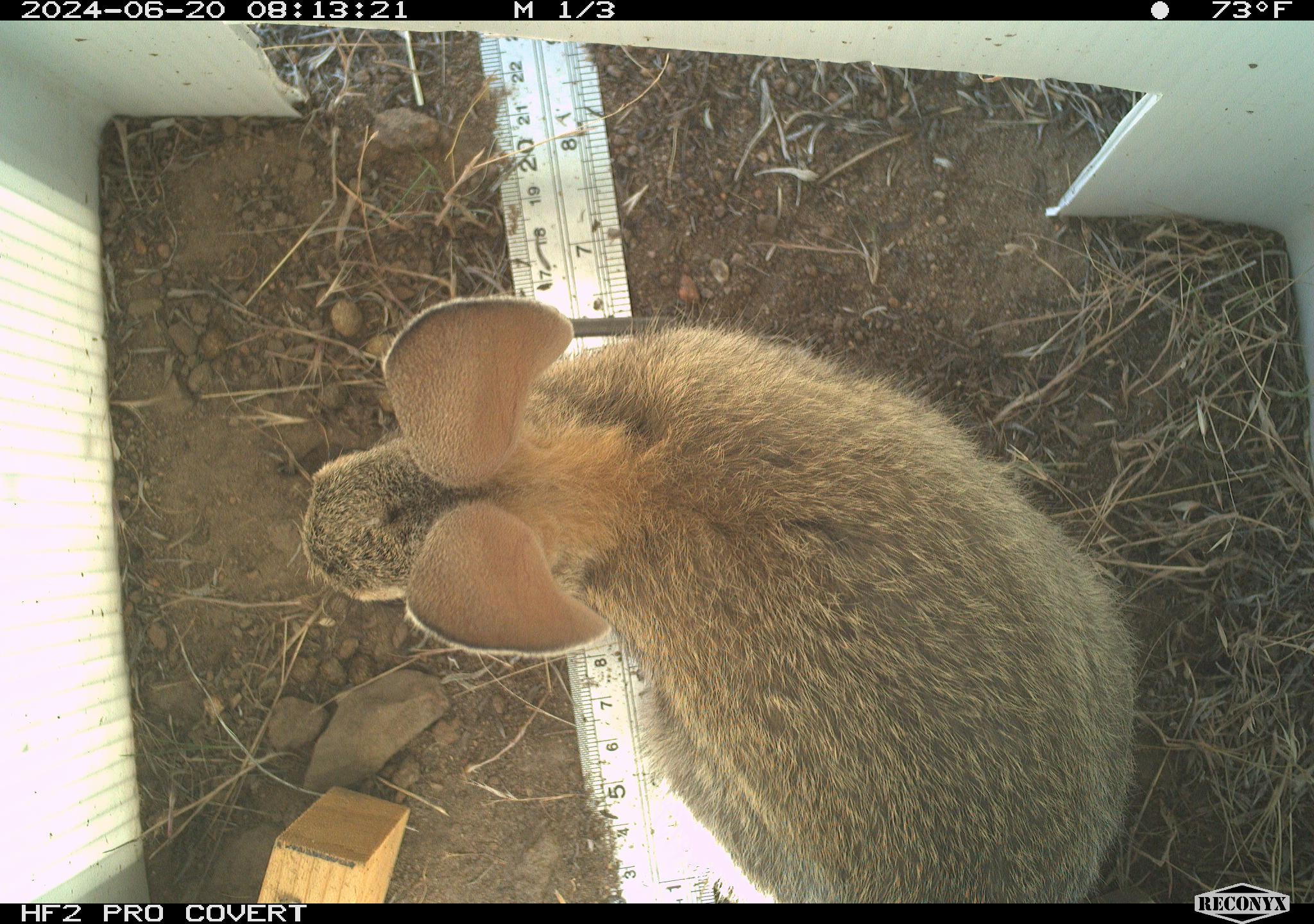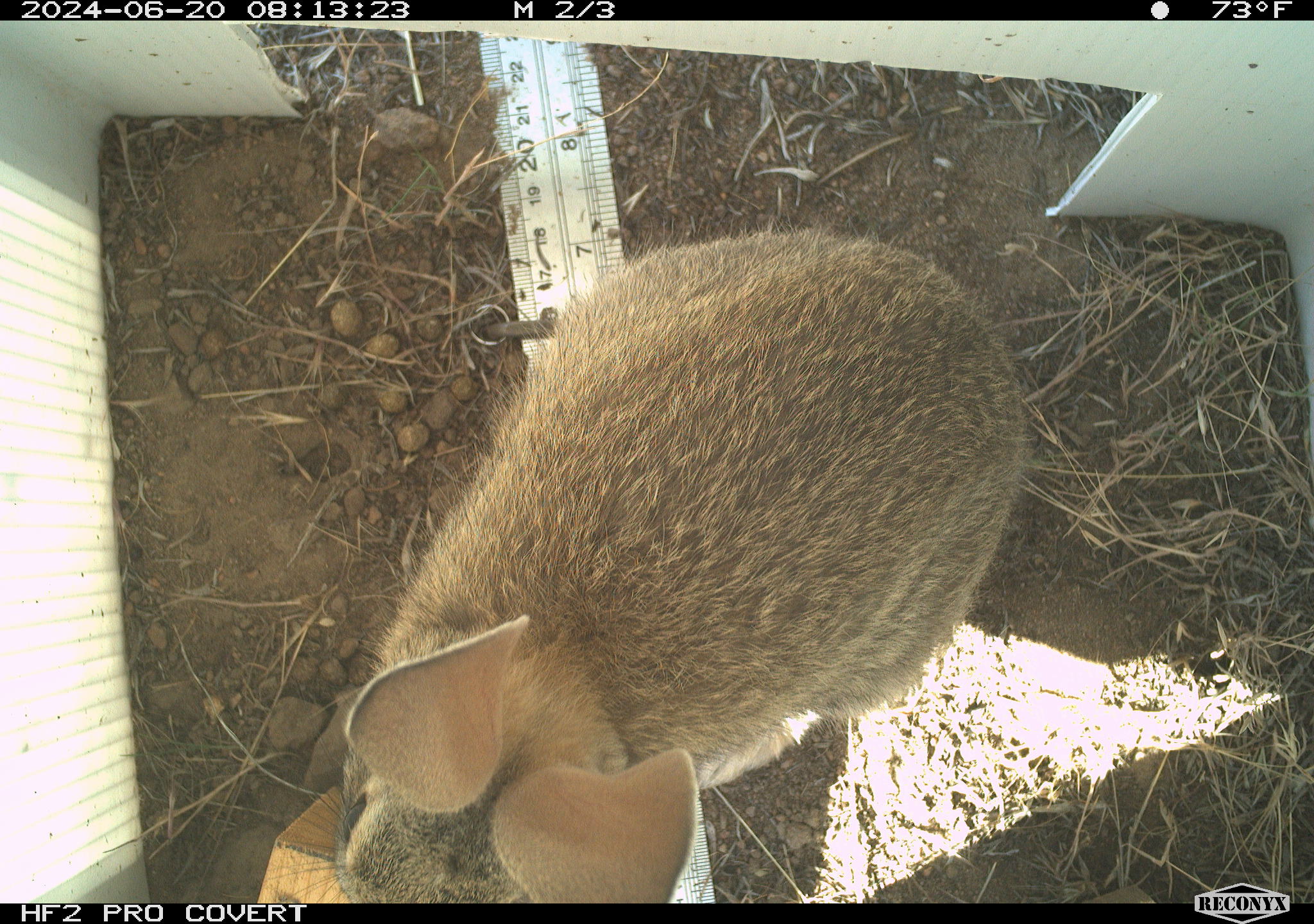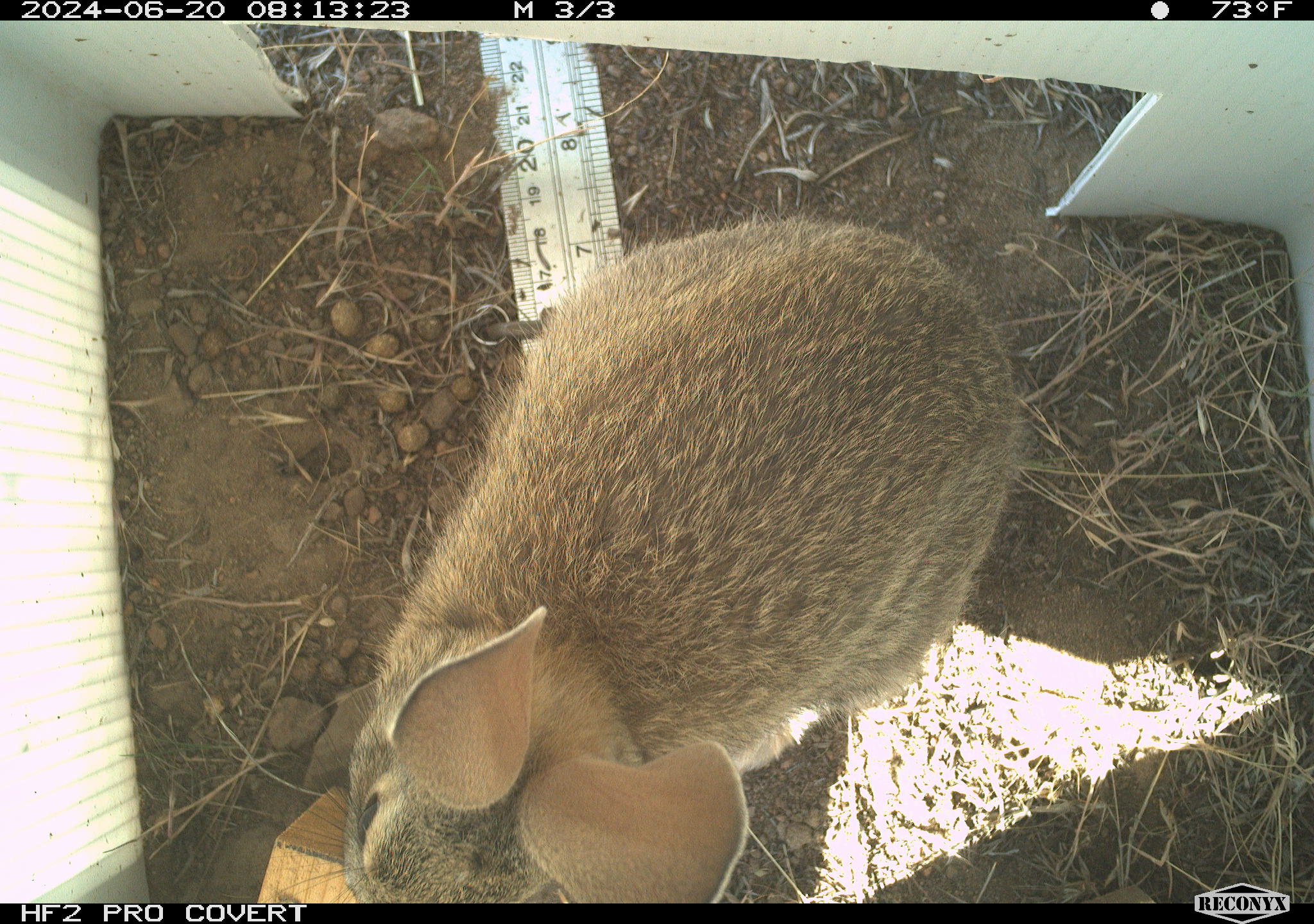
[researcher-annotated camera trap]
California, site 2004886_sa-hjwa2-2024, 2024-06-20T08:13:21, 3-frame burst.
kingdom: Animalia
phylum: Chordata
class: Mammalia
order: Lagomorpha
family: Leporidae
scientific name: Leporidae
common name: rabbit or hare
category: rabbit and hare family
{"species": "rabbit and hare family (rabbit or hare) (Leporidae)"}